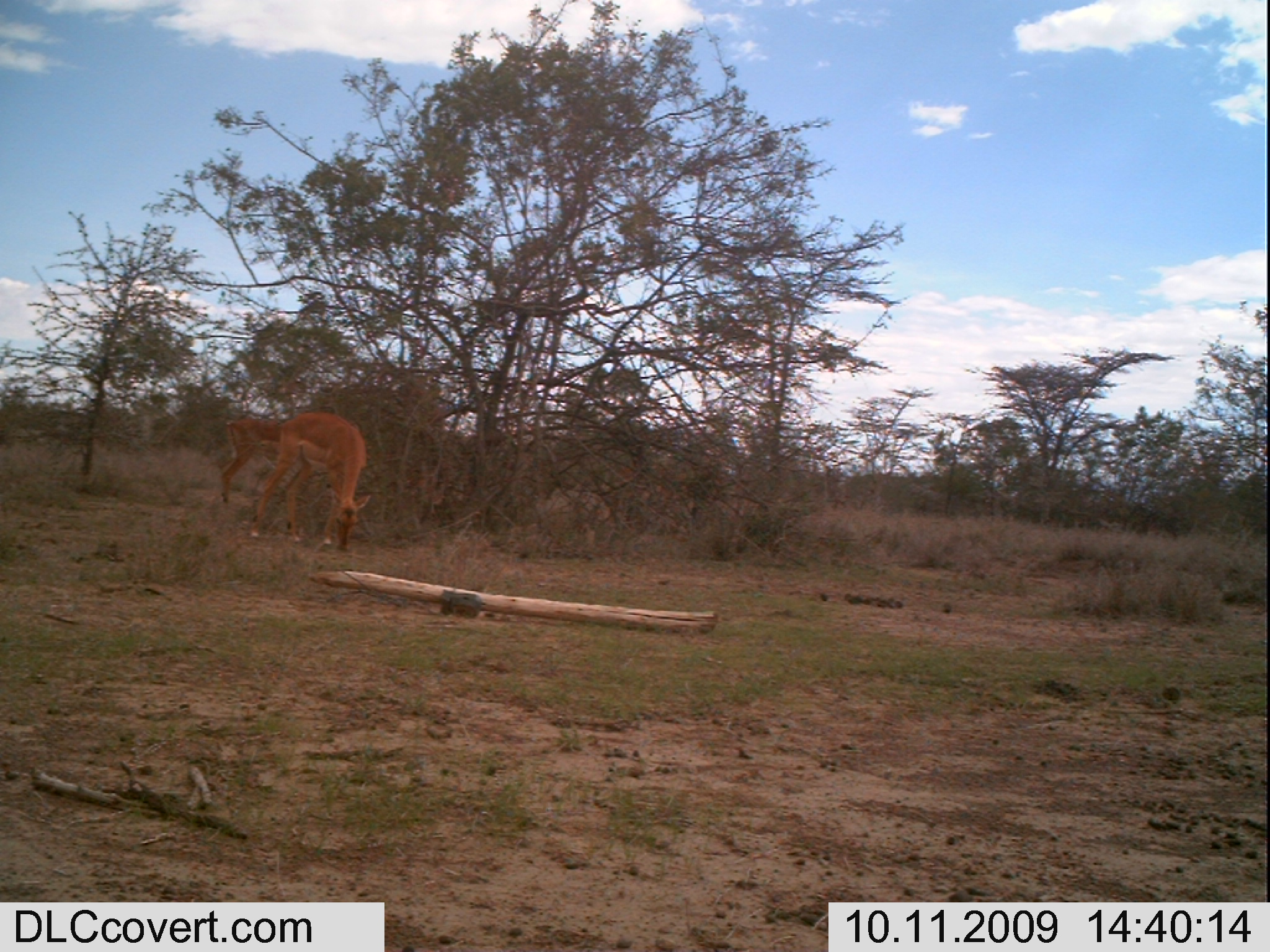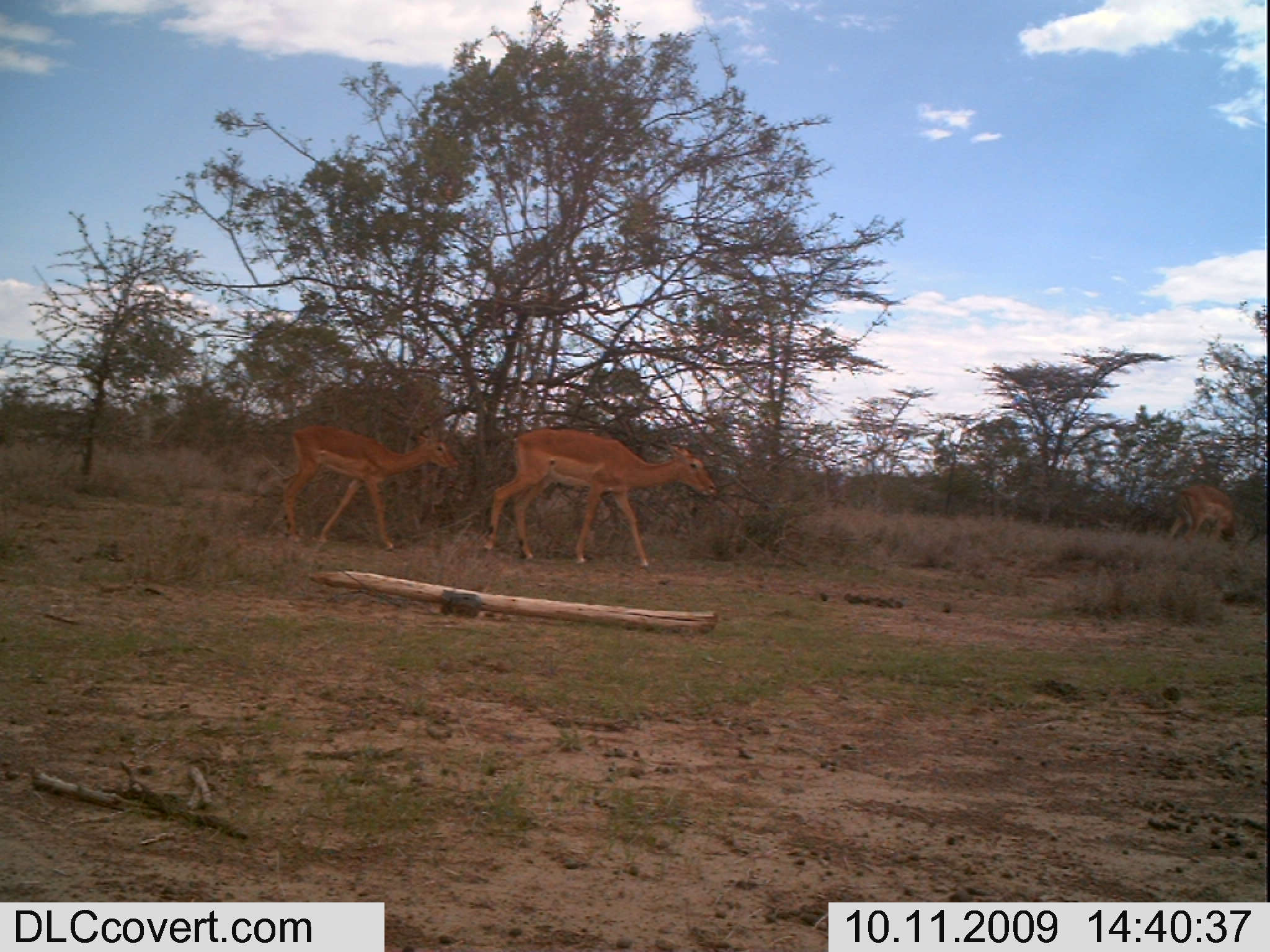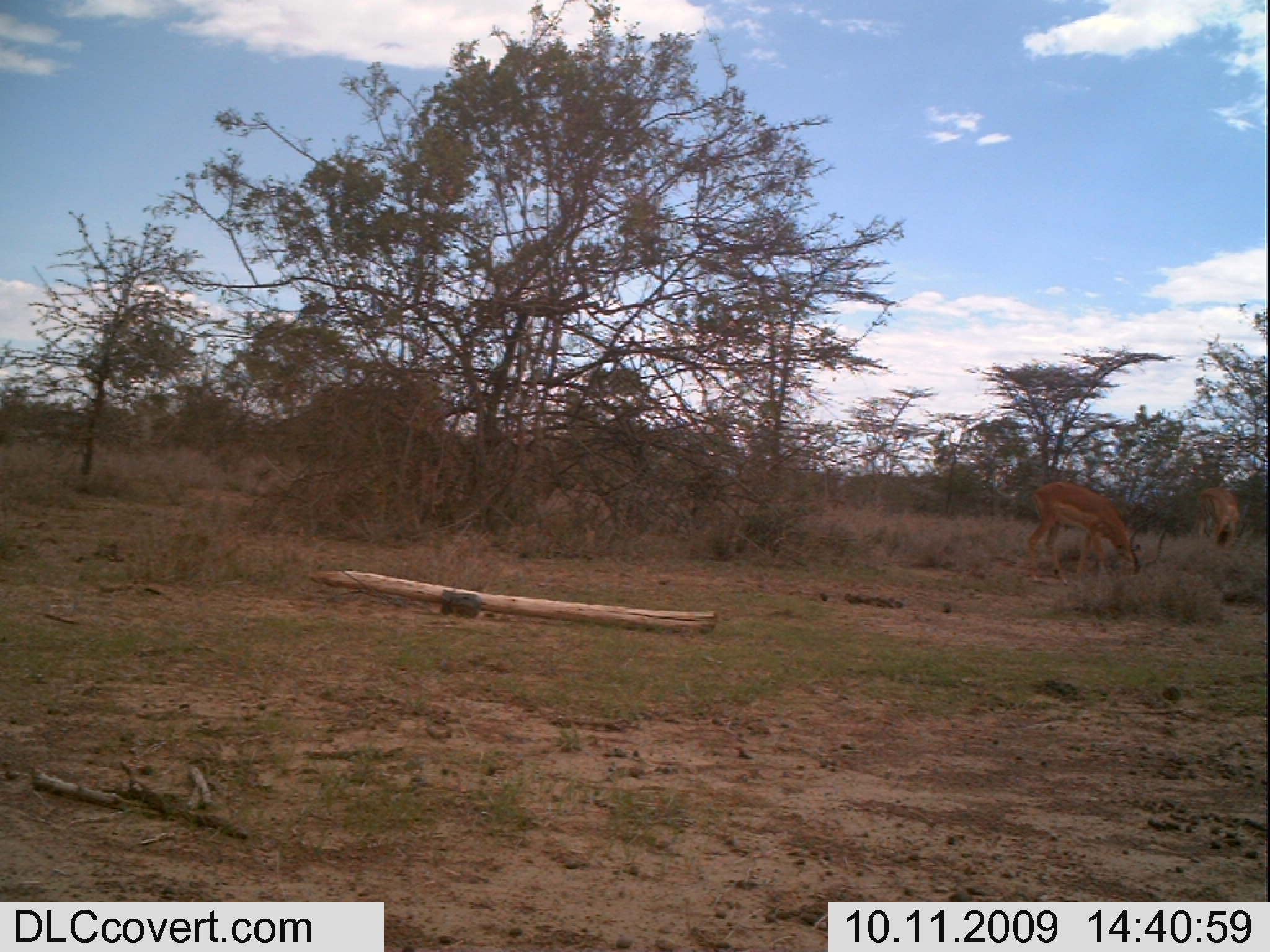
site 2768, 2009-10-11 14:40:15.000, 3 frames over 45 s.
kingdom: Animalia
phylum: Chordata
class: Mammalia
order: Artiodactyla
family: Bovidae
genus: Aepyceros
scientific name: Aepyceros melampus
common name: impala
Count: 2.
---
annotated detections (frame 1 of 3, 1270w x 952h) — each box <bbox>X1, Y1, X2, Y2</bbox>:
aepyceros melampus: <bbox>247, 406, 375, 555</bbox>; <bbox>215, 413, 293, 508</bbox>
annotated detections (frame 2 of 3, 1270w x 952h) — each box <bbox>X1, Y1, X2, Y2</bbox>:
aepyceros melampus: <bbox>475, 424, 718, 573</bbox>; <bbox>272, 422, 463, 554</bbox>; <bbox>1160, 480, 1240, 552</bbox>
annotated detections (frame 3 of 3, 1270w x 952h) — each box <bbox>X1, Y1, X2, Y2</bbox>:
aepyceros melampus: <bbox>1022, 477, 1173, 589</bbox>; <bbox>1189, 484, 1243, 556</bbox>